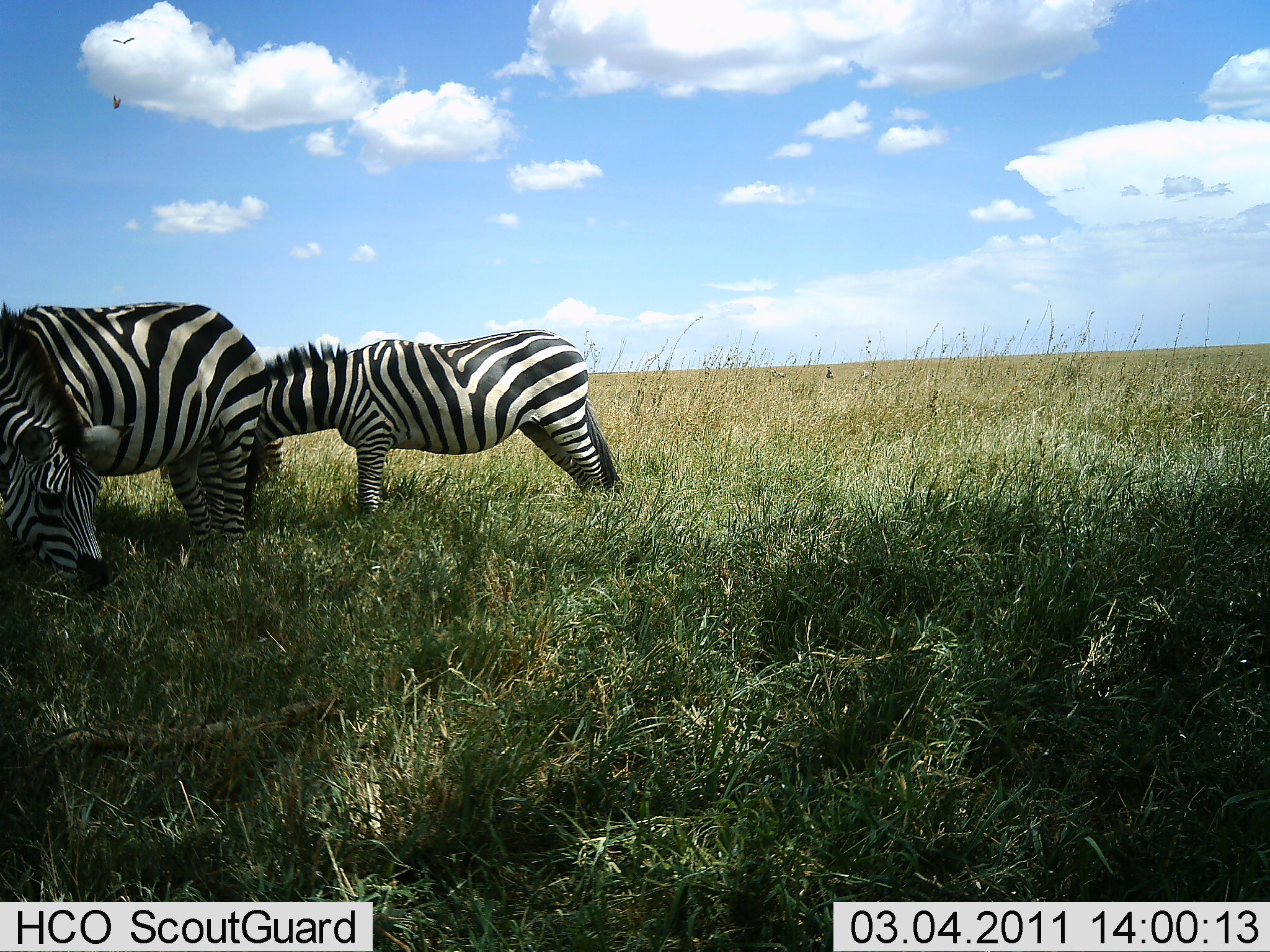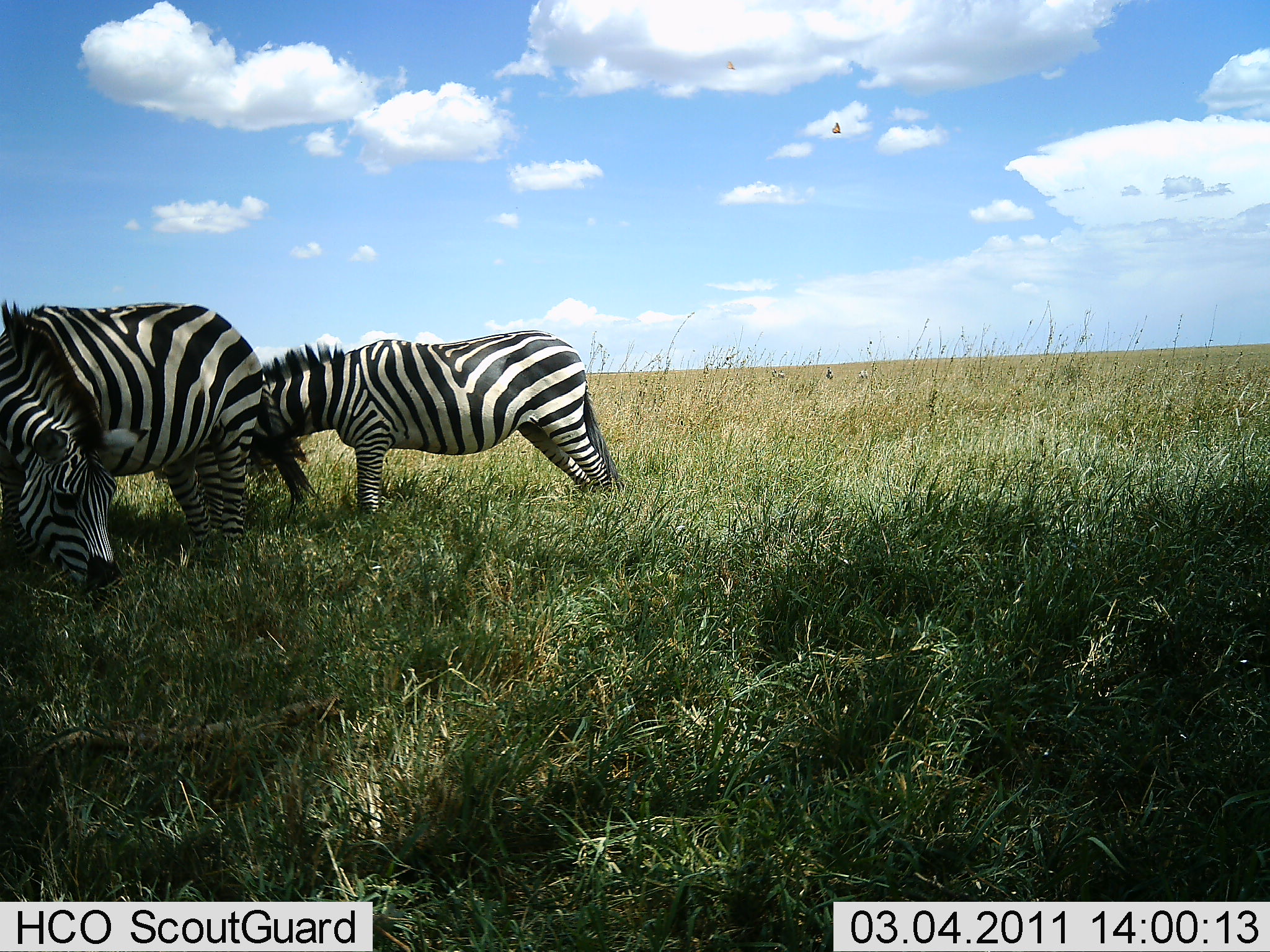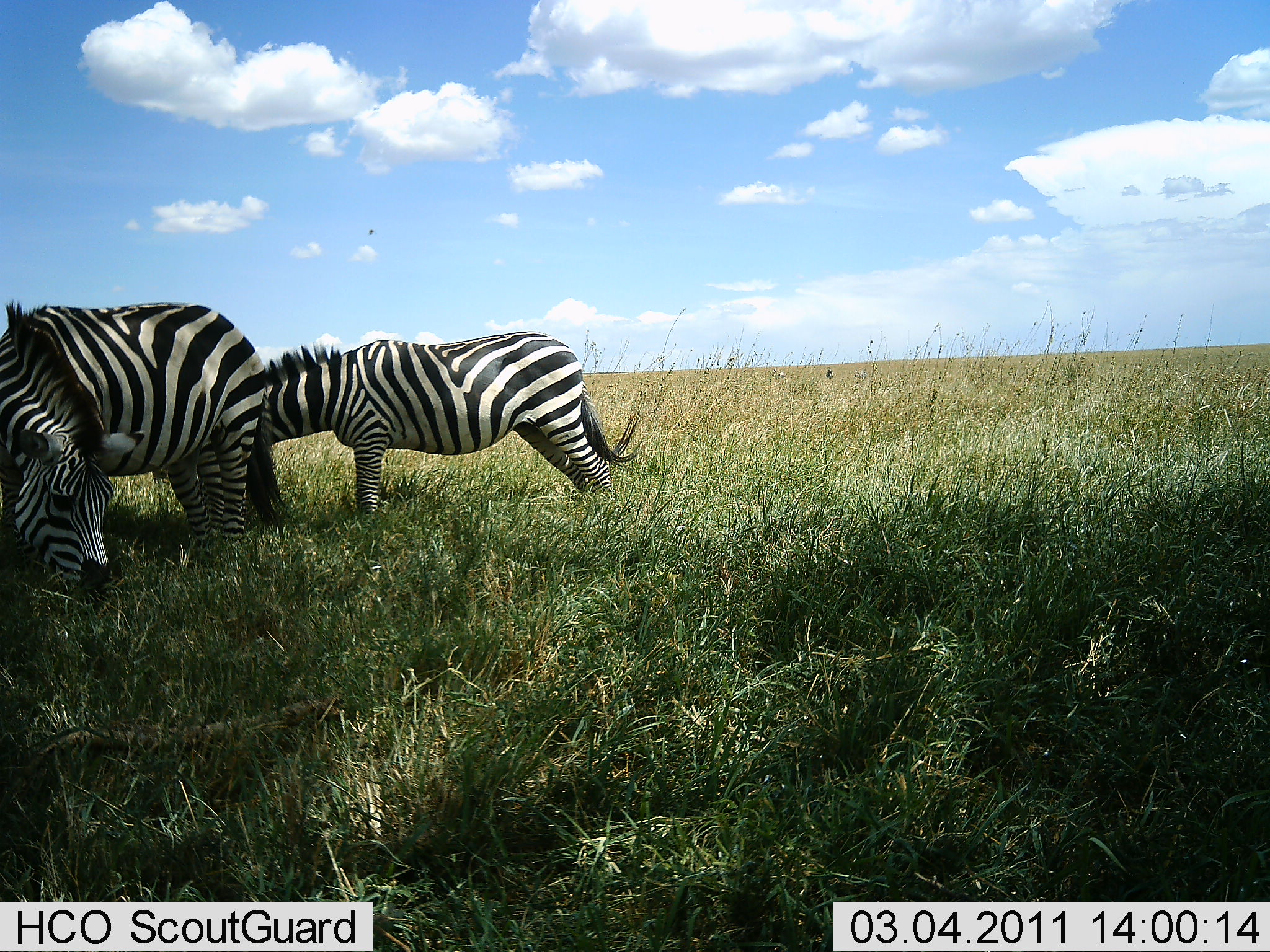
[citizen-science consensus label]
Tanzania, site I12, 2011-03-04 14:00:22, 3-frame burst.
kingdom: Animalia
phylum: Chordata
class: Mammalia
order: Perissodactyla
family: Equidae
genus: Equus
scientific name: Equus quagga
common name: plains zebra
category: zebra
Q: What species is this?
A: Zebra (plains zebra) (Equus quagga).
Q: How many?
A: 2.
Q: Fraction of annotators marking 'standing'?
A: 54%.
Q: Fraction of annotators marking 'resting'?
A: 8%.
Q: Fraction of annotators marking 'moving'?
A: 0%.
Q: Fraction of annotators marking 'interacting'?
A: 0%.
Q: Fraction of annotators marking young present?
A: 0%.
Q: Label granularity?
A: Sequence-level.